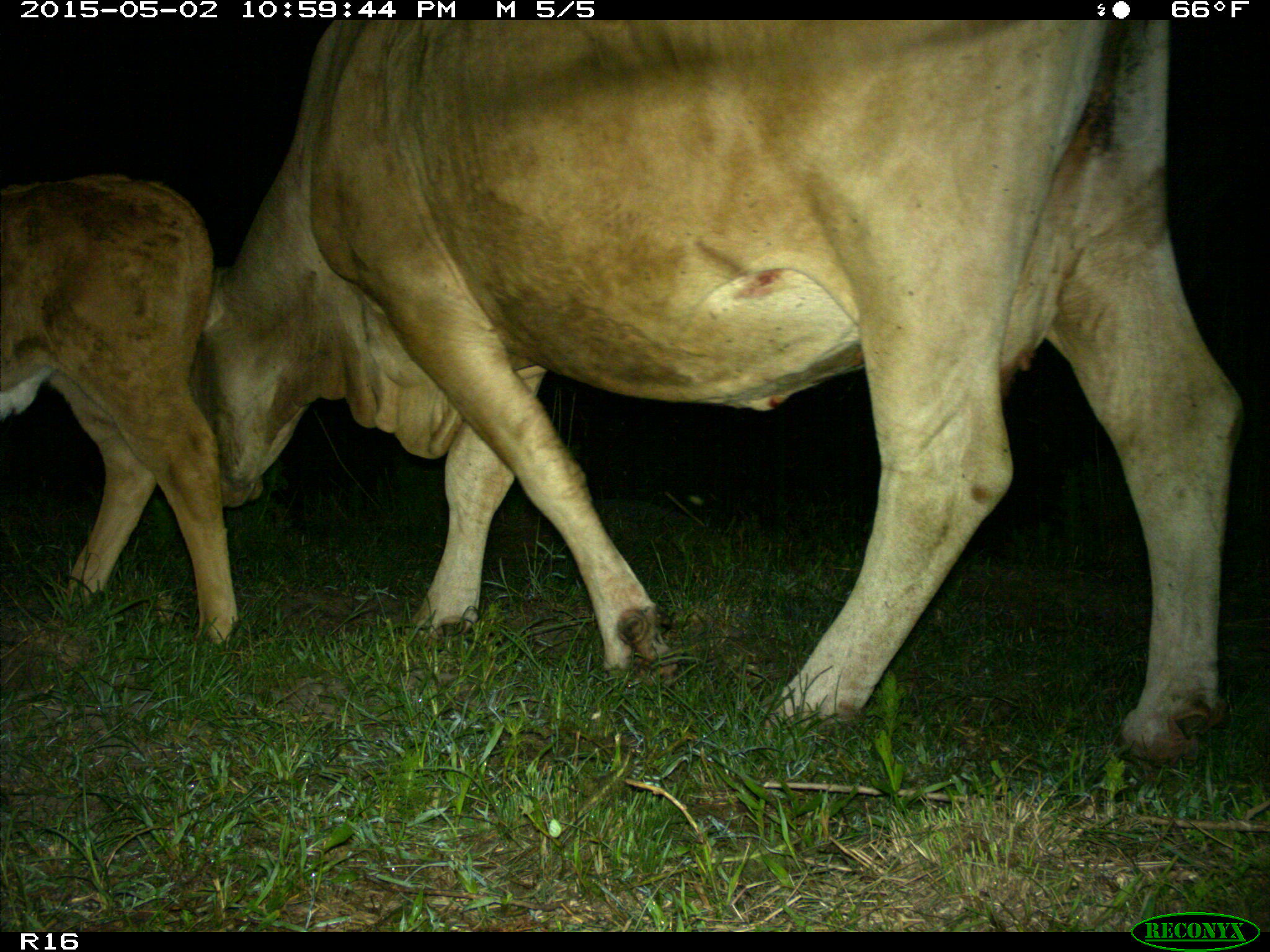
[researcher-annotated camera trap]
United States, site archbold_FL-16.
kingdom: Animalia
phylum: Chordata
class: Mammalia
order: Artiodactyla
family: Bovidae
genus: Bos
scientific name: Bos taurus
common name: domestic cow